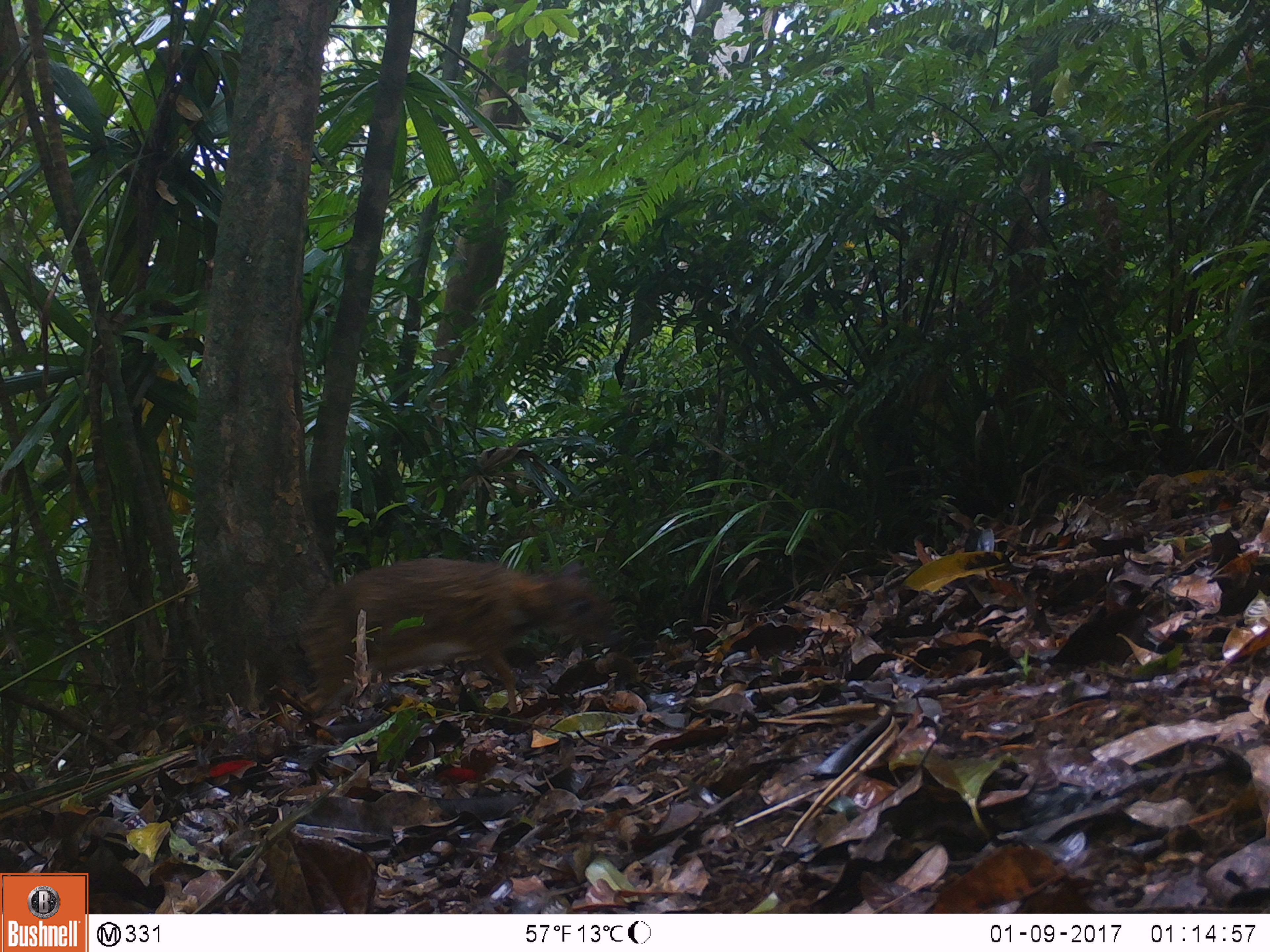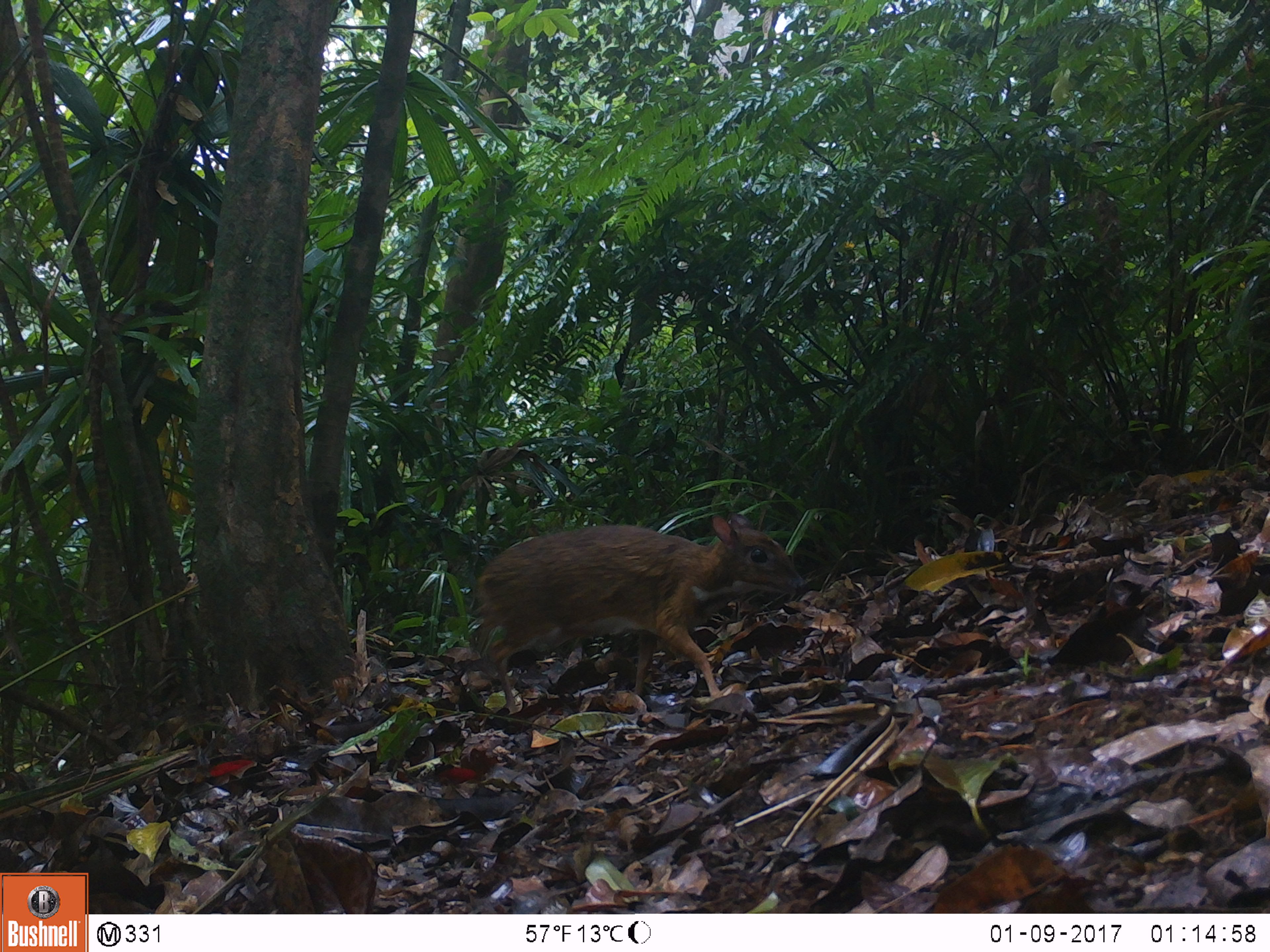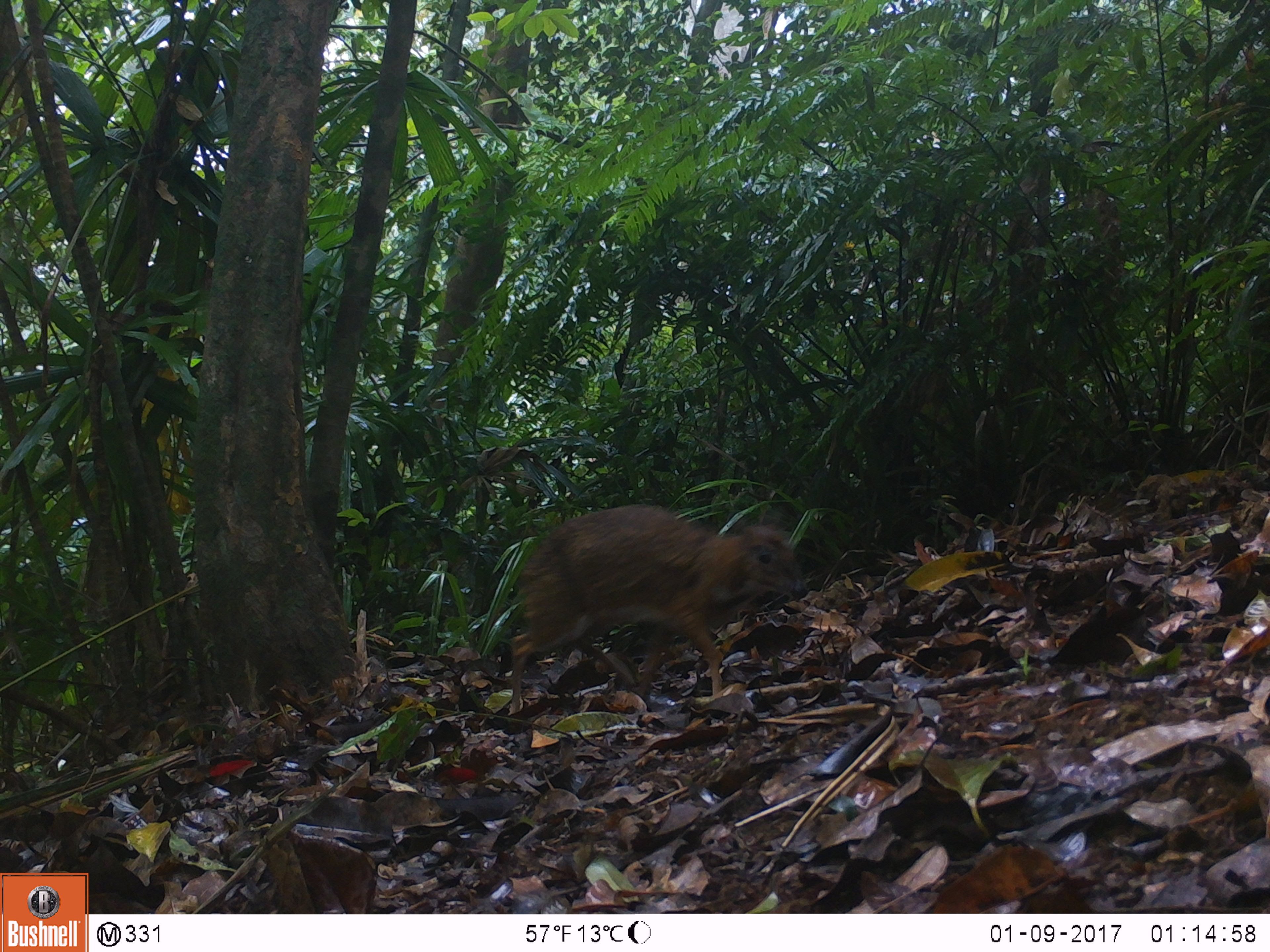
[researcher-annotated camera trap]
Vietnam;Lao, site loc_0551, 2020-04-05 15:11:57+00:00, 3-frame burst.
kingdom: Animalia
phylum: Chordata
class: Mammalia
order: Artiodactyla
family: Tragulidae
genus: Moschiola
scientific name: Moschiola meminna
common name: chevrotain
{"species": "chevrotain (Moschiola meminna)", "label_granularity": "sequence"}